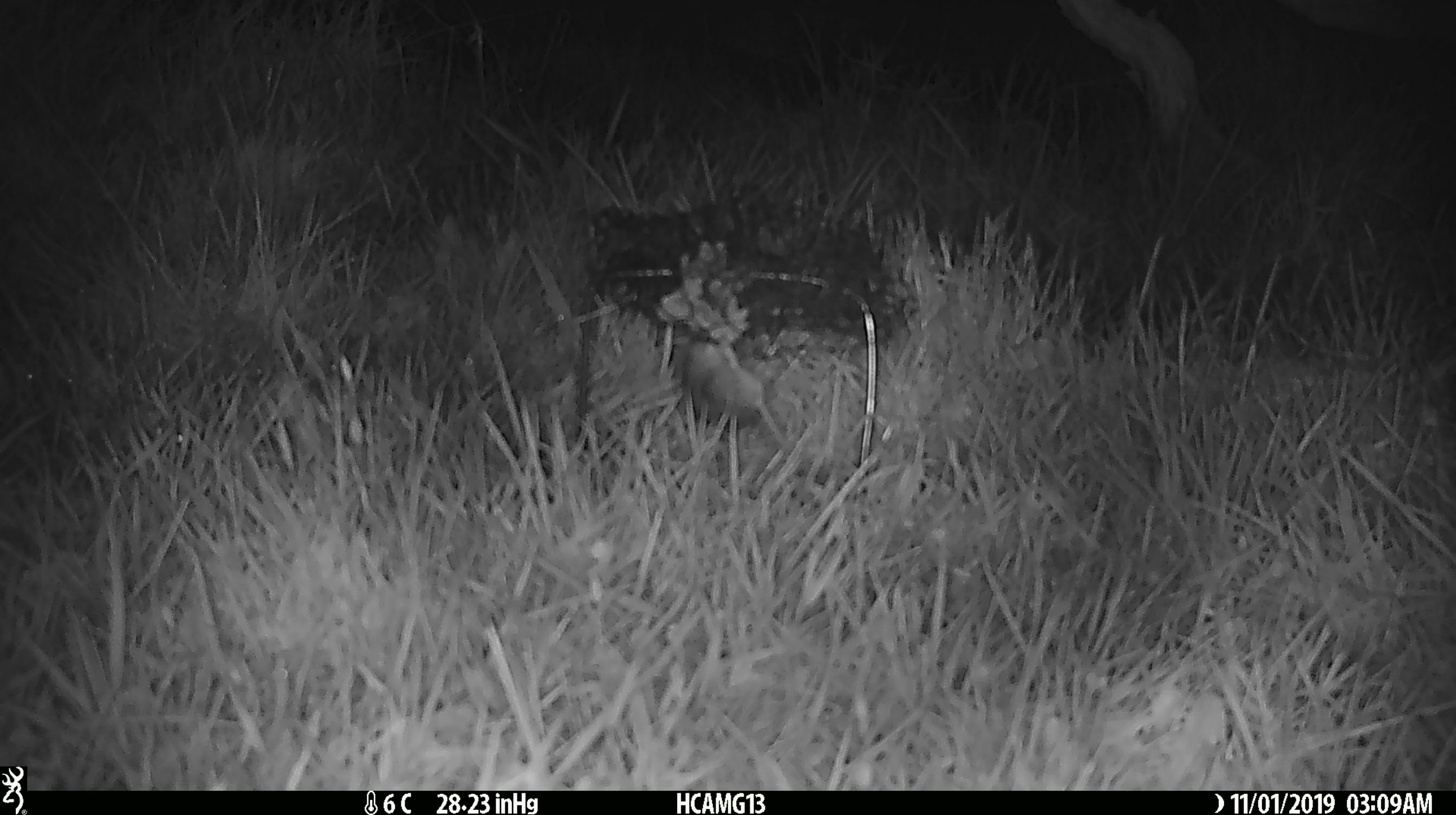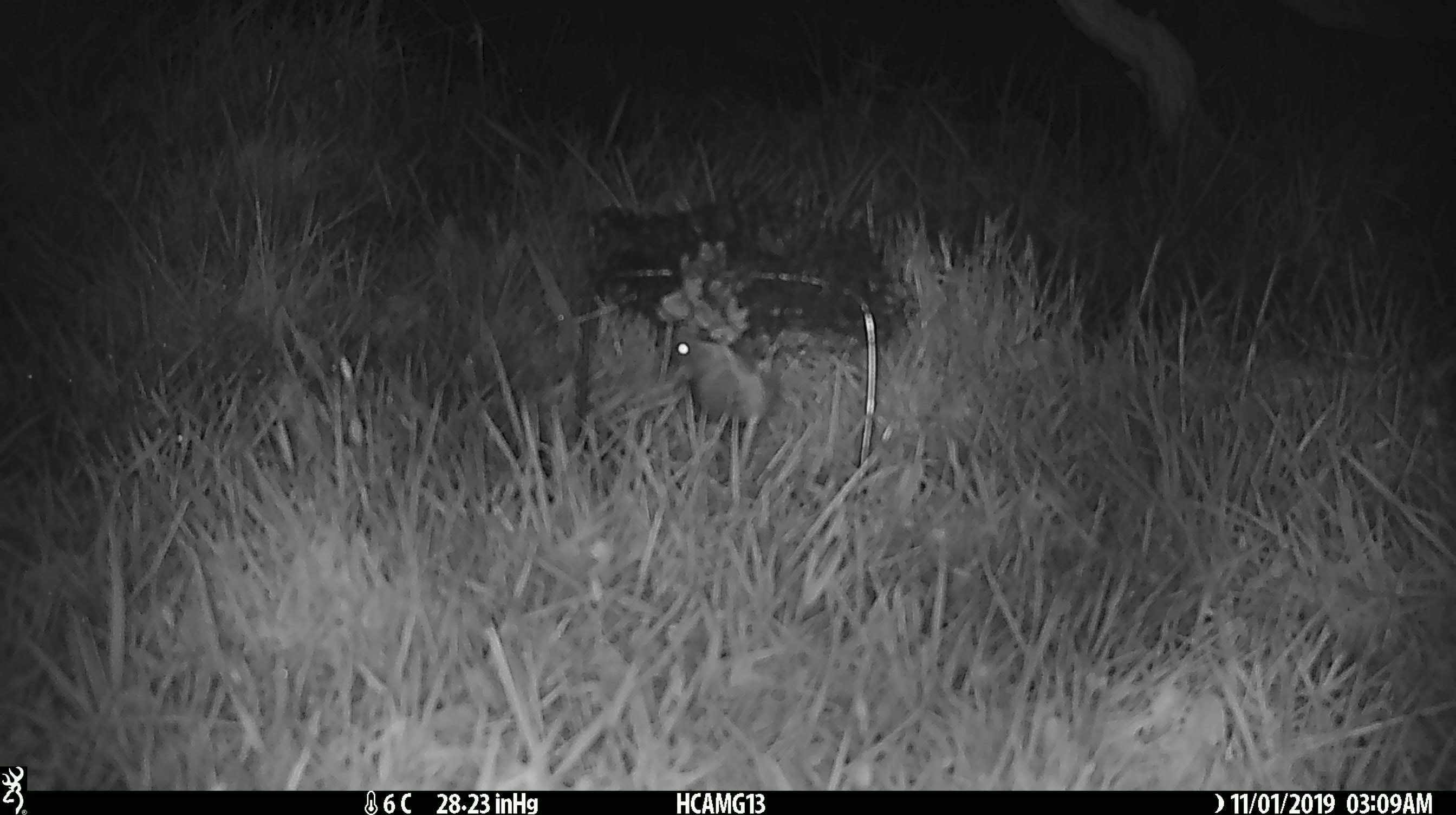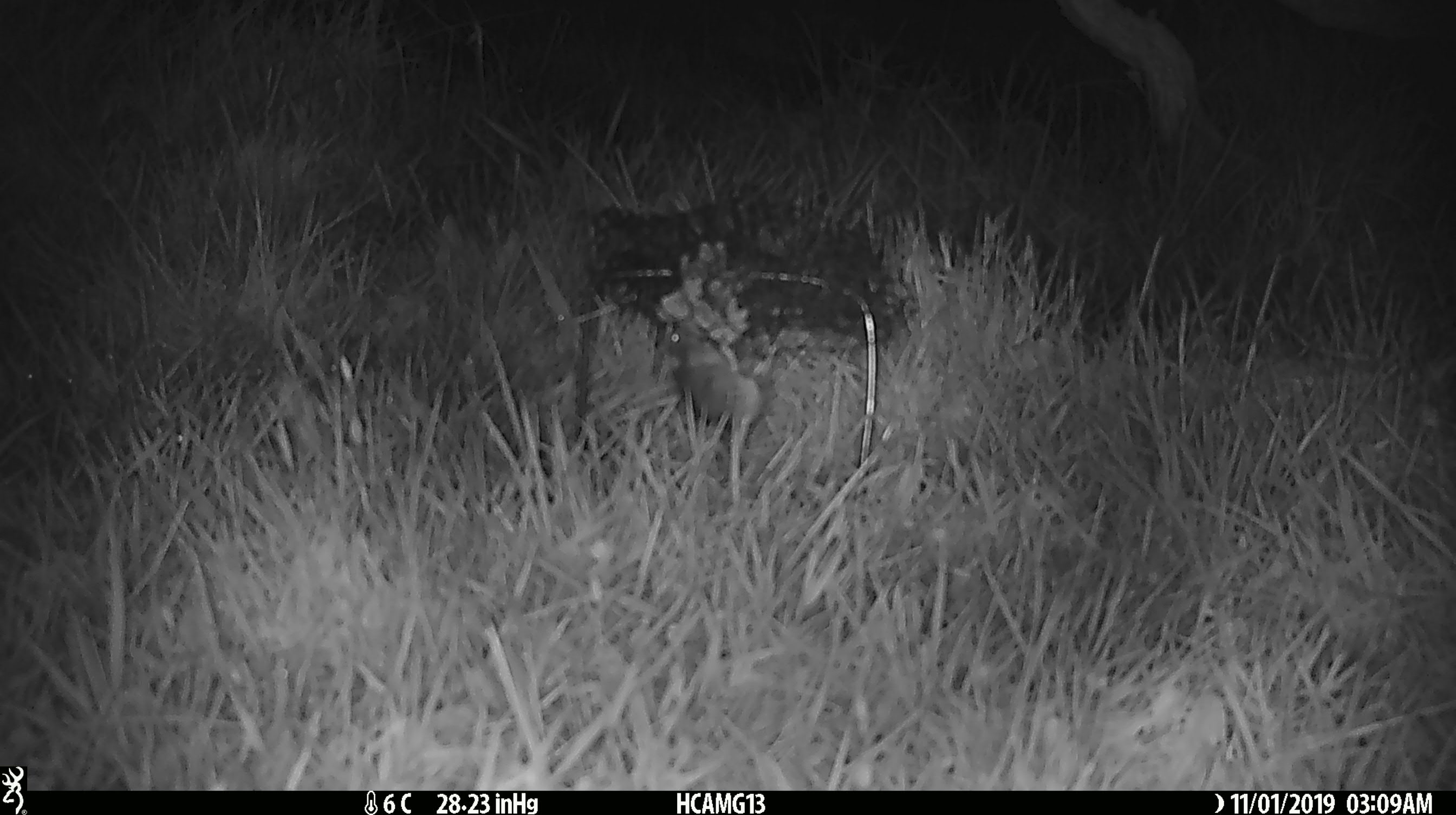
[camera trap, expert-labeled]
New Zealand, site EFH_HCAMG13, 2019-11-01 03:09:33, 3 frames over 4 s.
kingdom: Animalia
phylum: Chordata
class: Mammalia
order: Rodentia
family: Muridae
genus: Mus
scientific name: Mus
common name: mouse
Mouse (Mus).